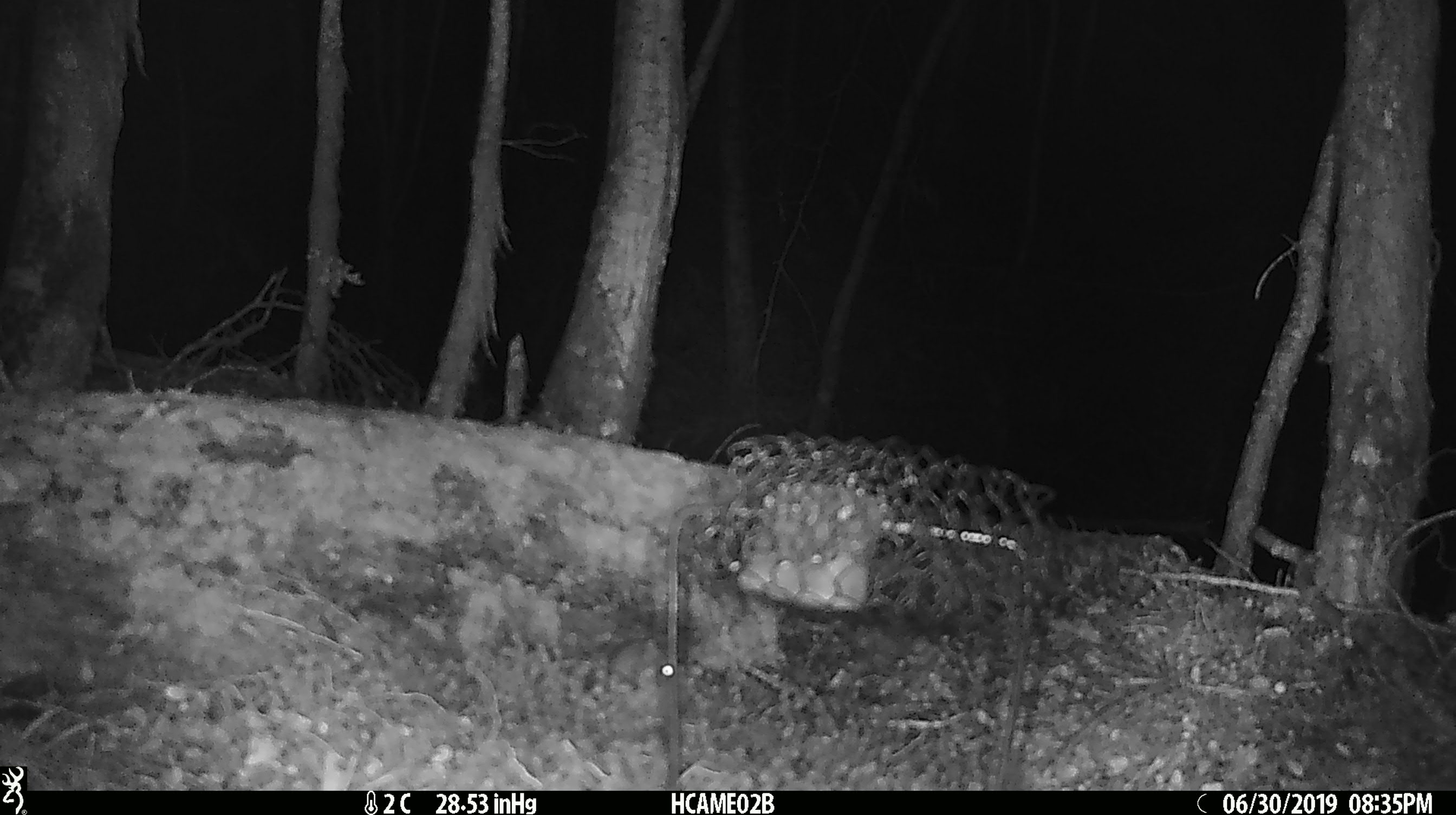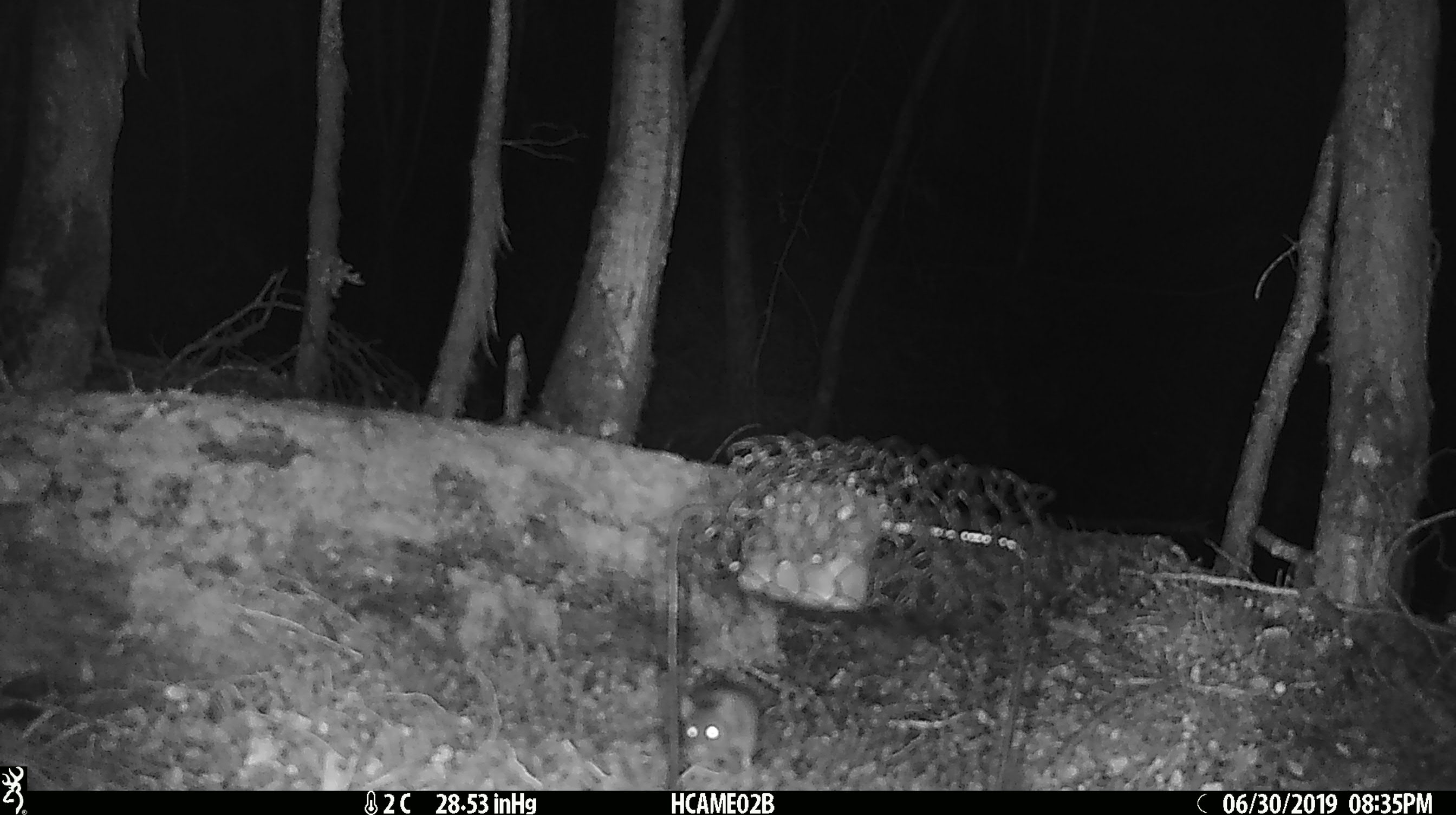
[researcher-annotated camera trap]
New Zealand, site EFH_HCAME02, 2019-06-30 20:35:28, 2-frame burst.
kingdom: Animalia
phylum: Chordata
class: Mammalia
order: Rodentia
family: Muridae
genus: Mus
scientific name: Mus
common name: mouse